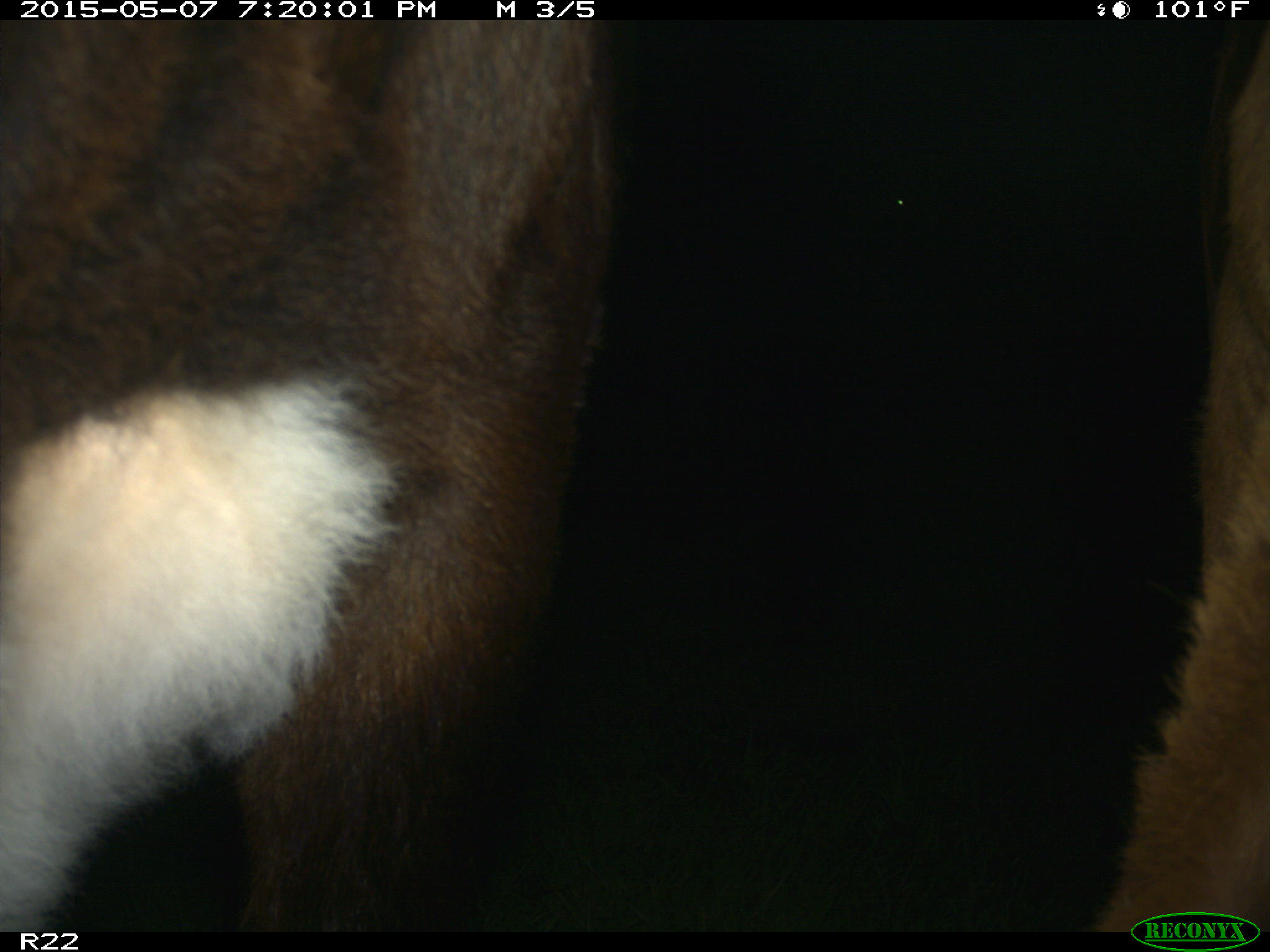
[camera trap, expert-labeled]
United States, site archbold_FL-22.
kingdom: Animalia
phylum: Chordata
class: Mammalia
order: Artiodactyla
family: Bovidae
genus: Bos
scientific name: Bos taurus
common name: domestic cow